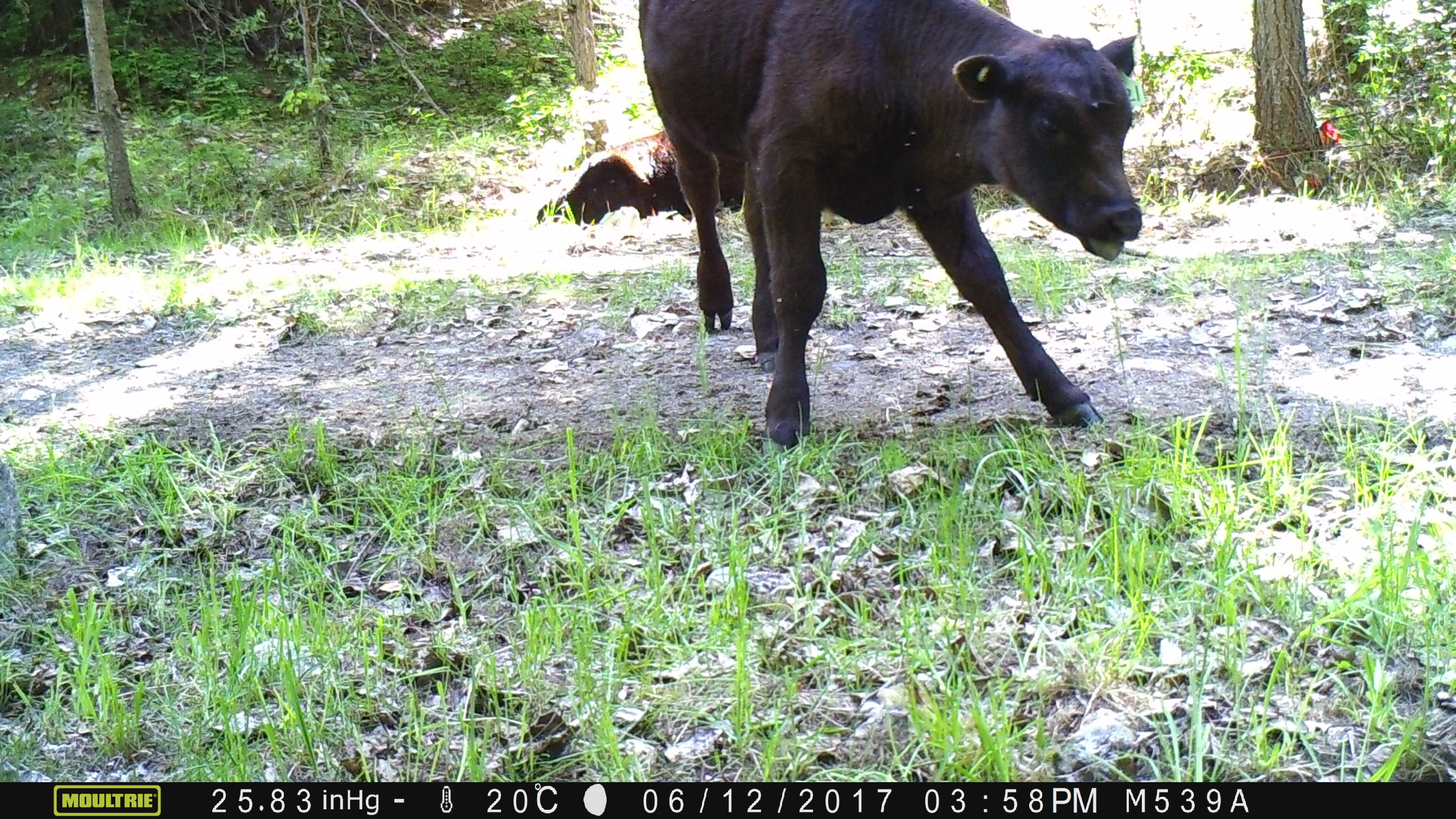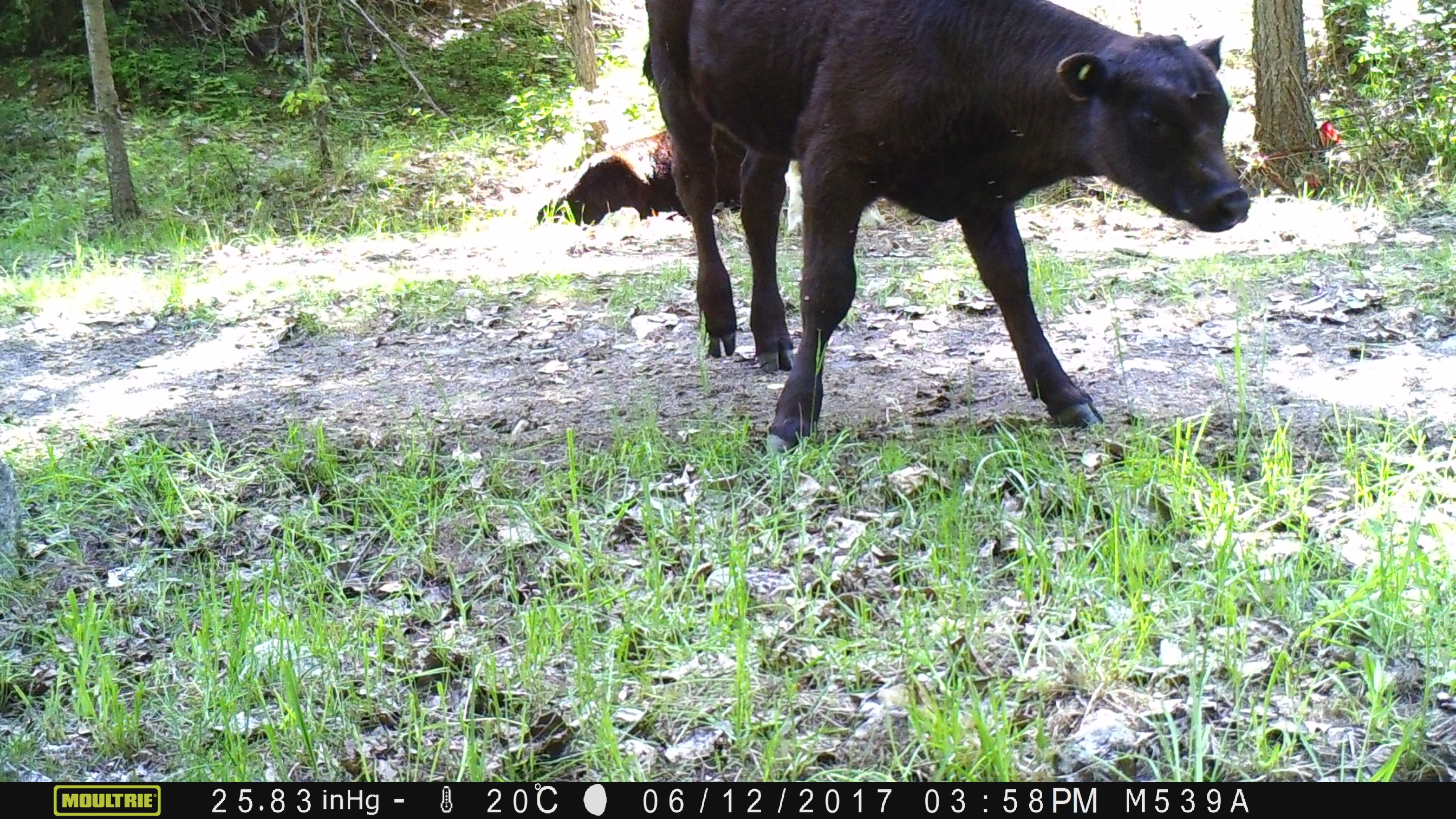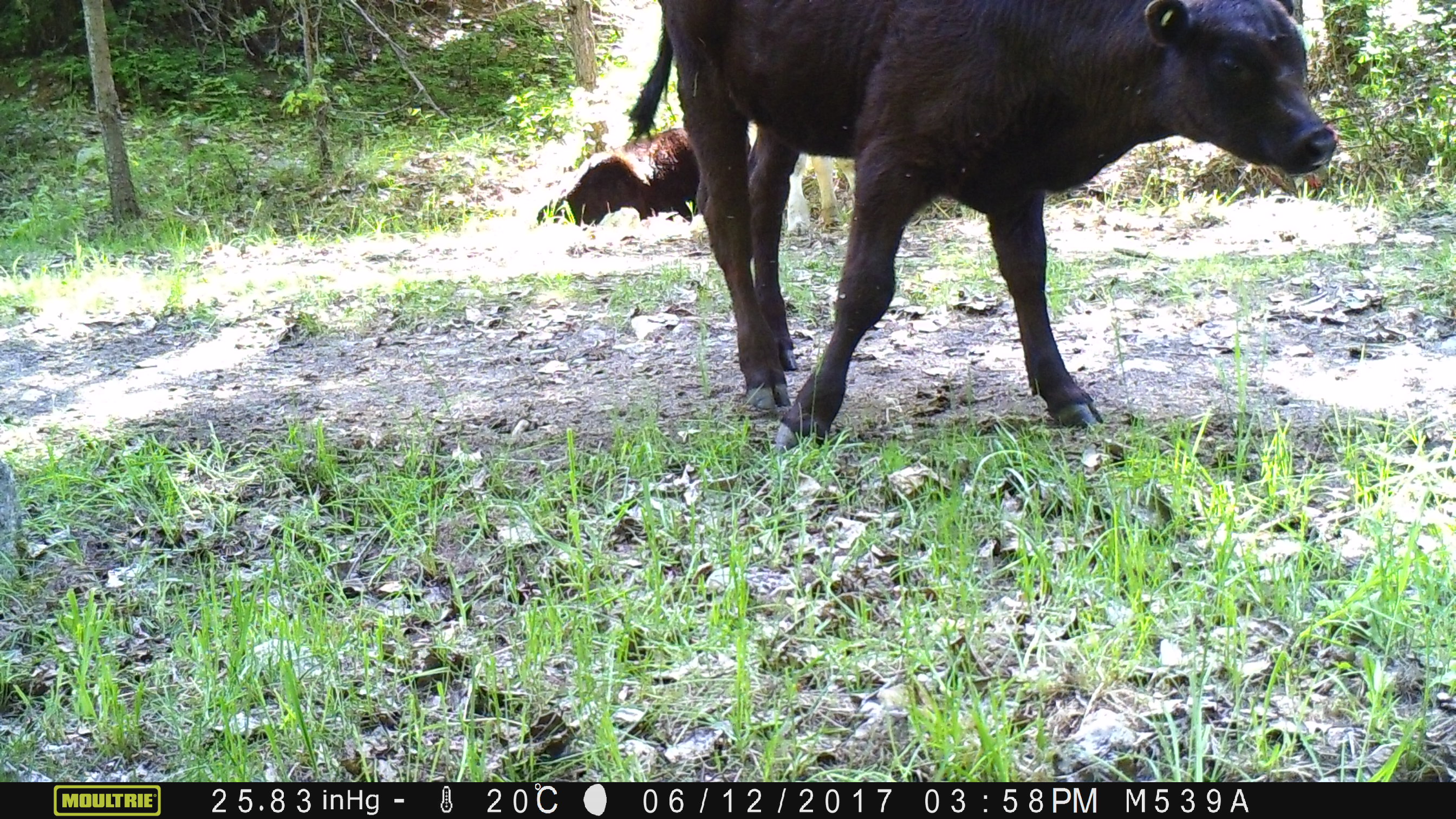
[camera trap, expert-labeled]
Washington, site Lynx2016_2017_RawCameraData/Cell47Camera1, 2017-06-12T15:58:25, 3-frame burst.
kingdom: Animalia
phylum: Chordata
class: Mammalia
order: Artiodactyla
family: Bovidae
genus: Bos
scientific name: Bos taurus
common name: domestic cattle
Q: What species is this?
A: Domestic cattle (Bos taurus).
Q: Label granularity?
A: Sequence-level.